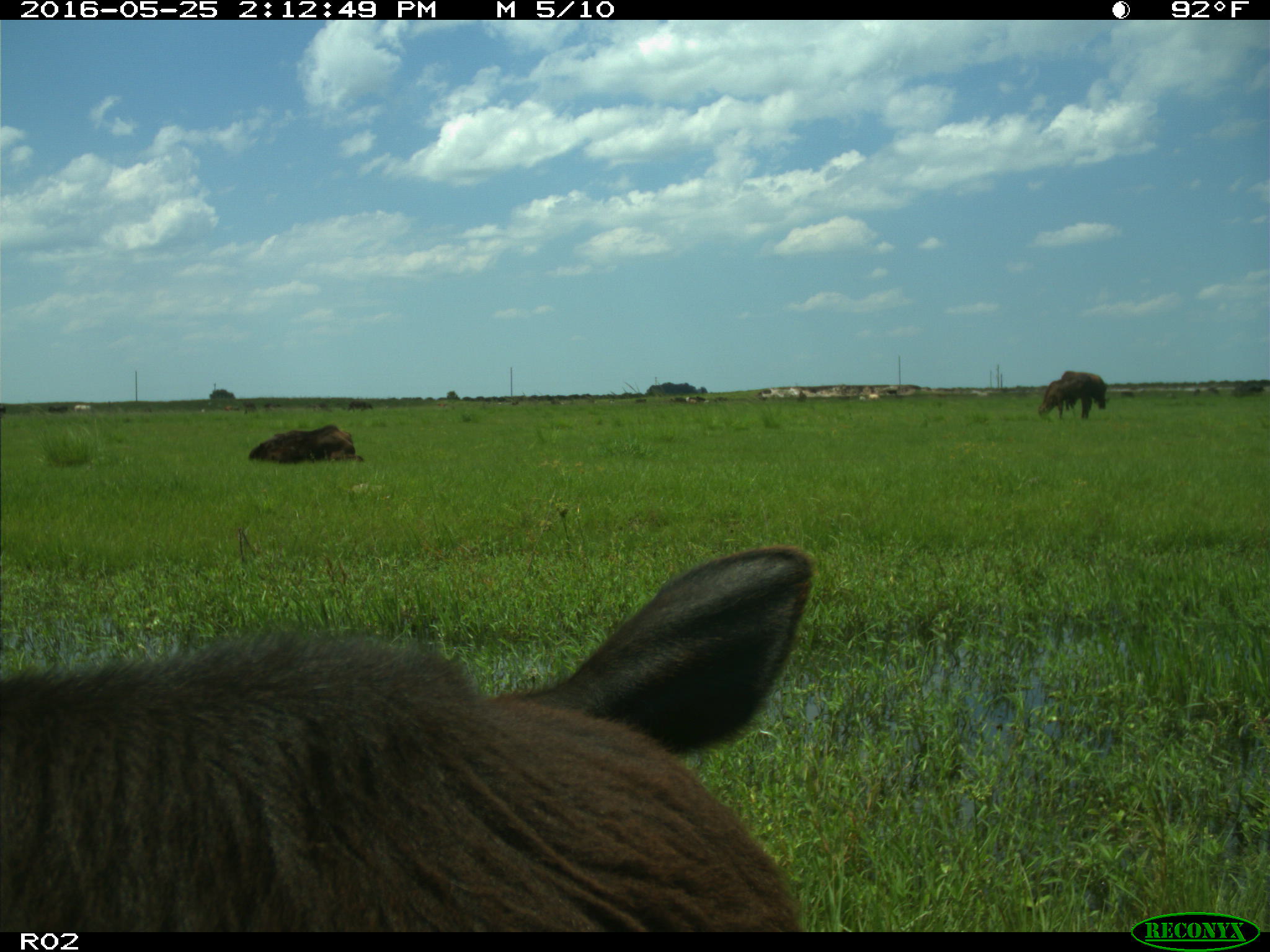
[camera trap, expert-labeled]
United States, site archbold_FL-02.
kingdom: Animalia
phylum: Chordata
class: Mammalia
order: Artiodactyla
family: Bovidae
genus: Bos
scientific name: Bos taurus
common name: domestic cow